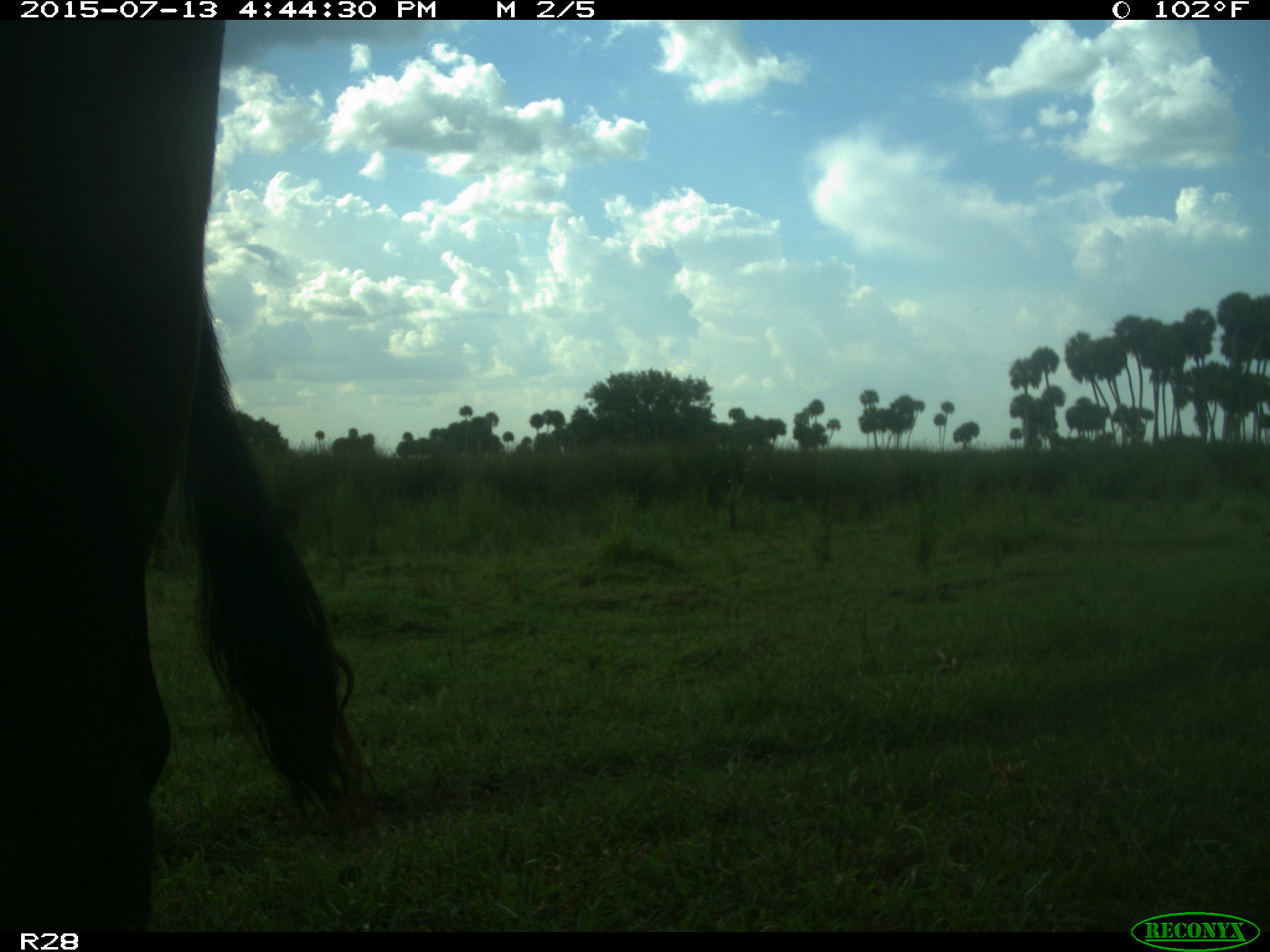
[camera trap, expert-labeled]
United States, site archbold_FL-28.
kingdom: Animalia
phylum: Chordata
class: Mammalia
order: Artiodactyla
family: Bovidae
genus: Bos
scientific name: Bos taurus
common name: domestic cow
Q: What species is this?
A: Bos taurus (domestic cow).